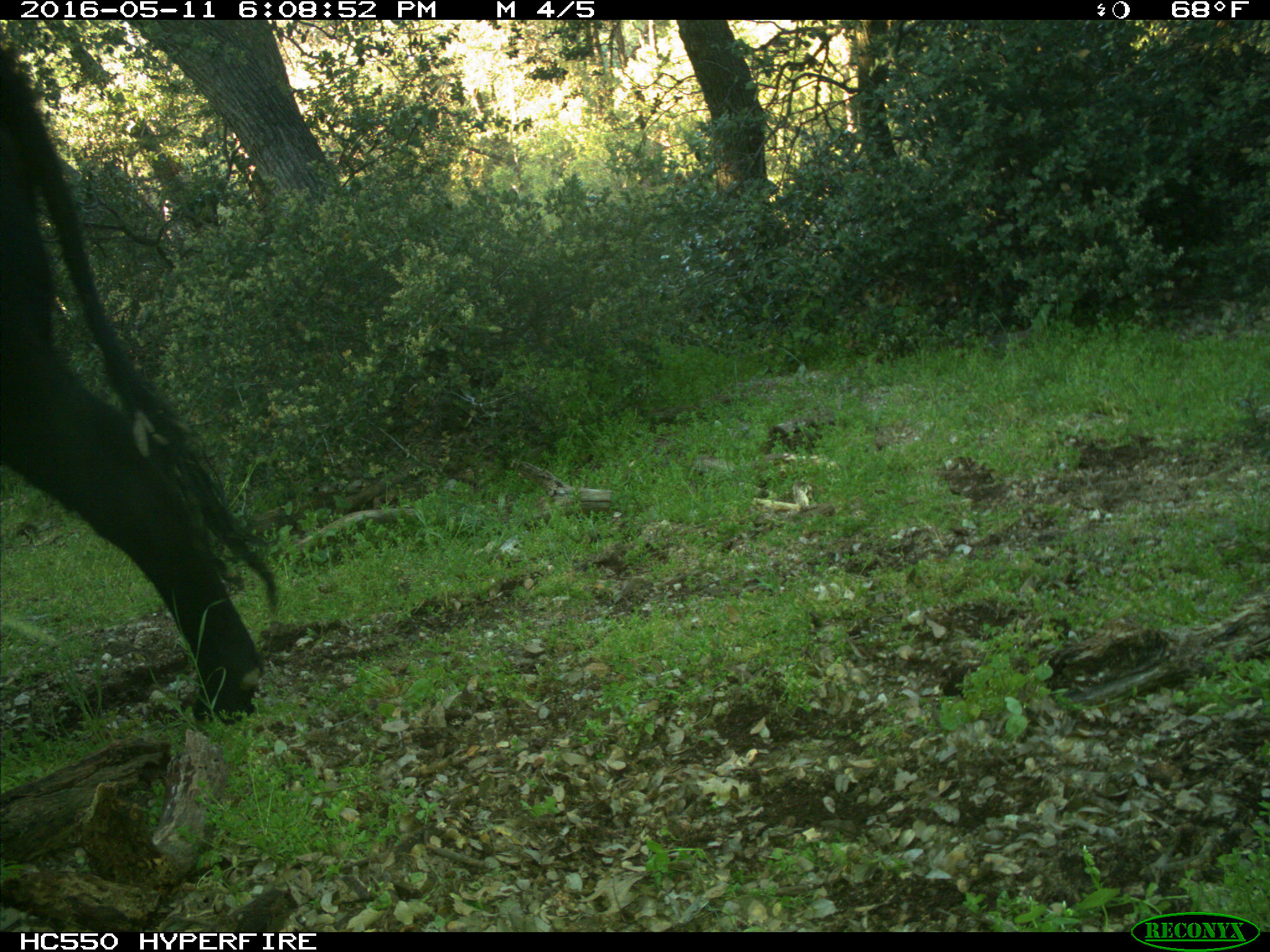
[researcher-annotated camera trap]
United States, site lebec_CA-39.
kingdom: Animalia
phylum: Chordata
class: Mammalia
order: Artiodactyla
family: Bovidae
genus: Bos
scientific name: Bos taurus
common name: domestic cow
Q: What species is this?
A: Bos taurus (domestic cow).